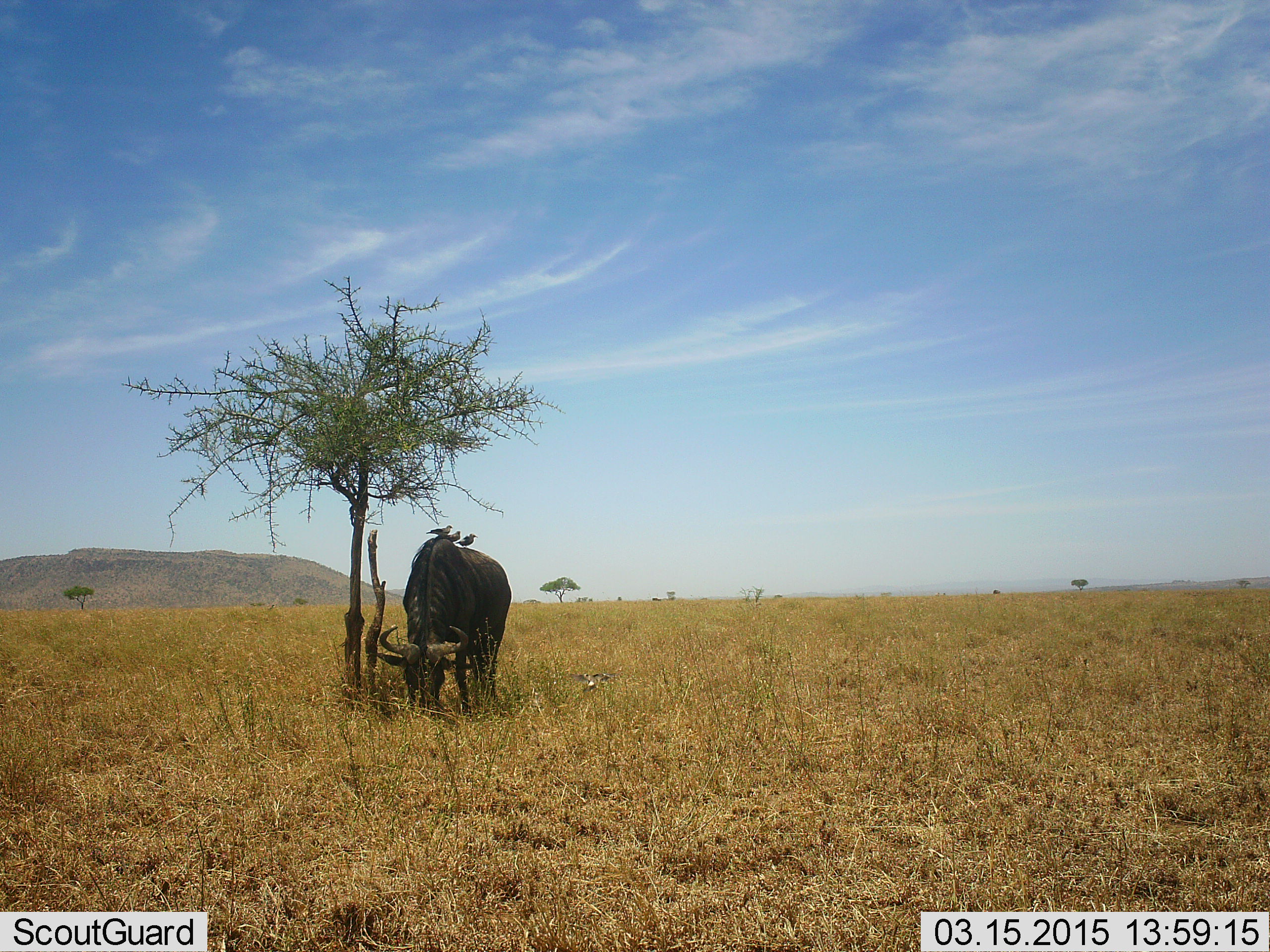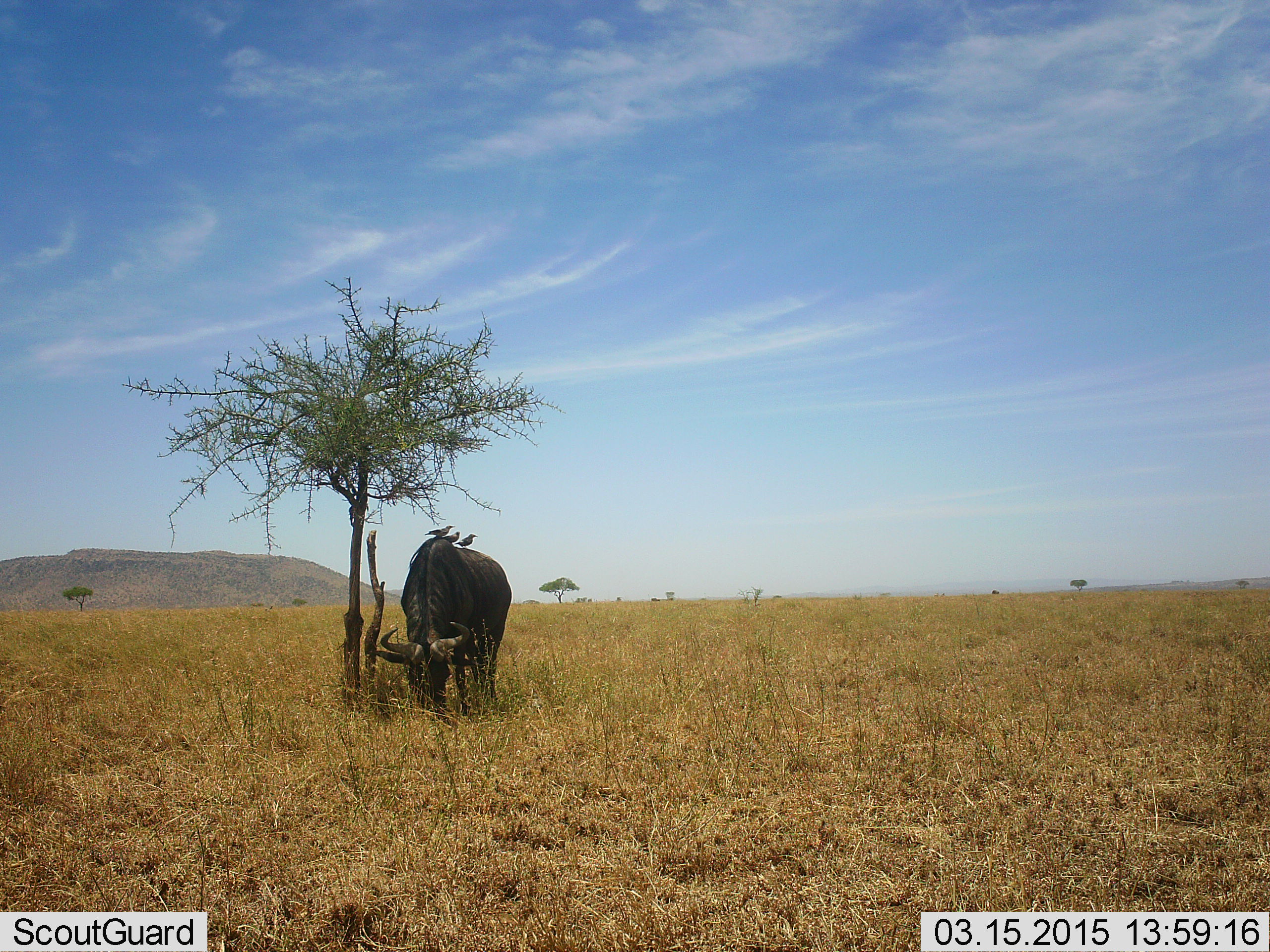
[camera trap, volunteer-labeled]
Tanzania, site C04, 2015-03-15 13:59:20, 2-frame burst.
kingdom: Animalia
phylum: Chordata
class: Mammalia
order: Artiodactyla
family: Bovidae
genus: Connochaetes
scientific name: Connochaetes taurinus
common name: blue wildebeest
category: wildebeest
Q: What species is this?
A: Wildebeest (blue wildebeest) (Connochaetes taurinus).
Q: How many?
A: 1.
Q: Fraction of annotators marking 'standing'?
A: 29%.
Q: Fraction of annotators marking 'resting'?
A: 0%.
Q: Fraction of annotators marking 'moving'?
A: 0%.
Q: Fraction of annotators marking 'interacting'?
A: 0%.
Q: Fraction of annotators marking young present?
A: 0%.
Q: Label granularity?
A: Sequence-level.